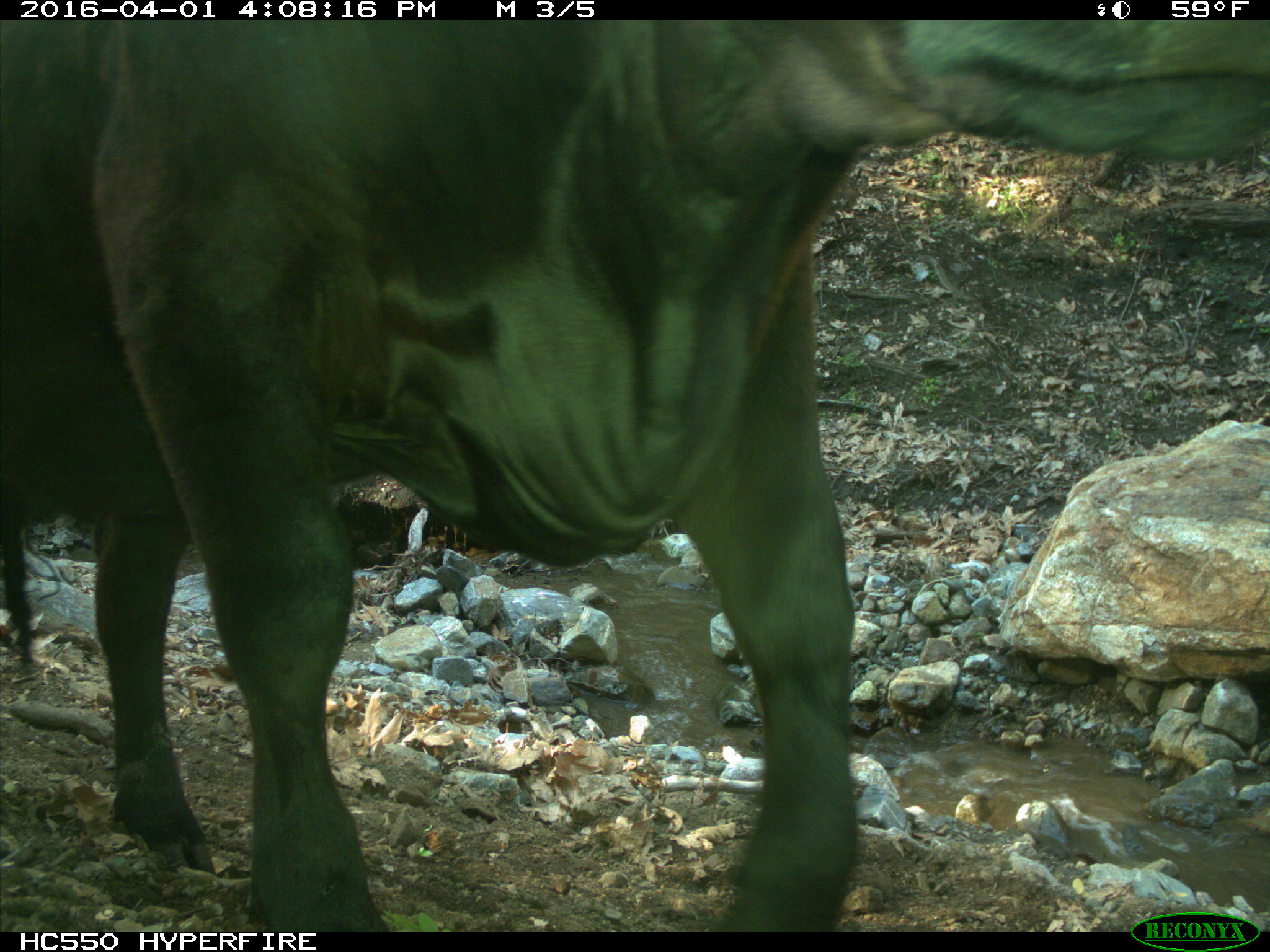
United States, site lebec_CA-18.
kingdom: Animalia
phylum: Chordata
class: Mammalia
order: Artiodactyla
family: Bovidae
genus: Bos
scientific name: Bos taurus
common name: domestic cow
Bos taurus (domestic cow).